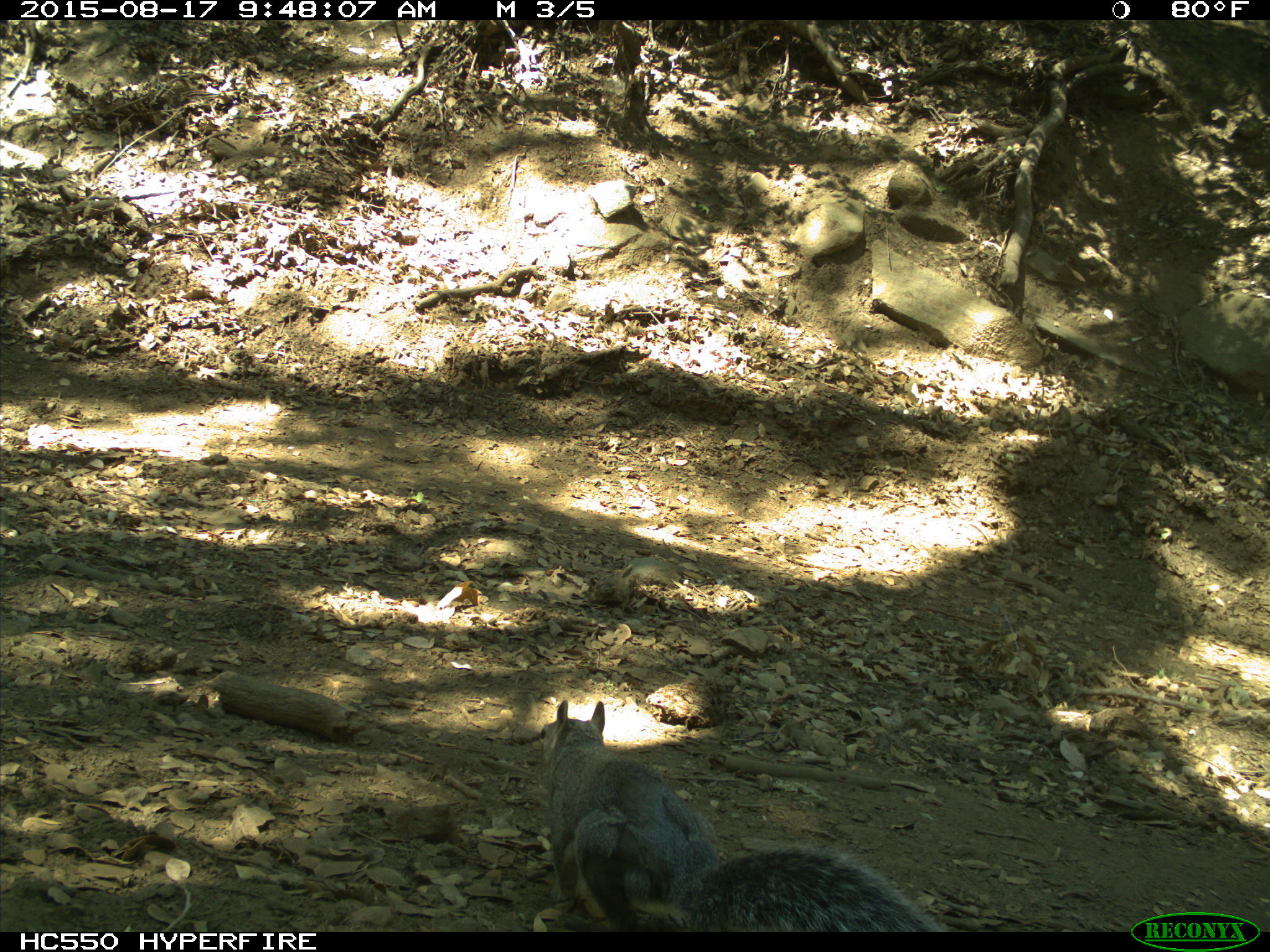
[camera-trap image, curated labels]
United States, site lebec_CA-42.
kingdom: Animalia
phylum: Chordata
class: Mammalia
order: Rodentia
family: Sciuridae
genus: Sciurus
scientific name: Sciurus carolinensis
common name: eastern gray squirrel